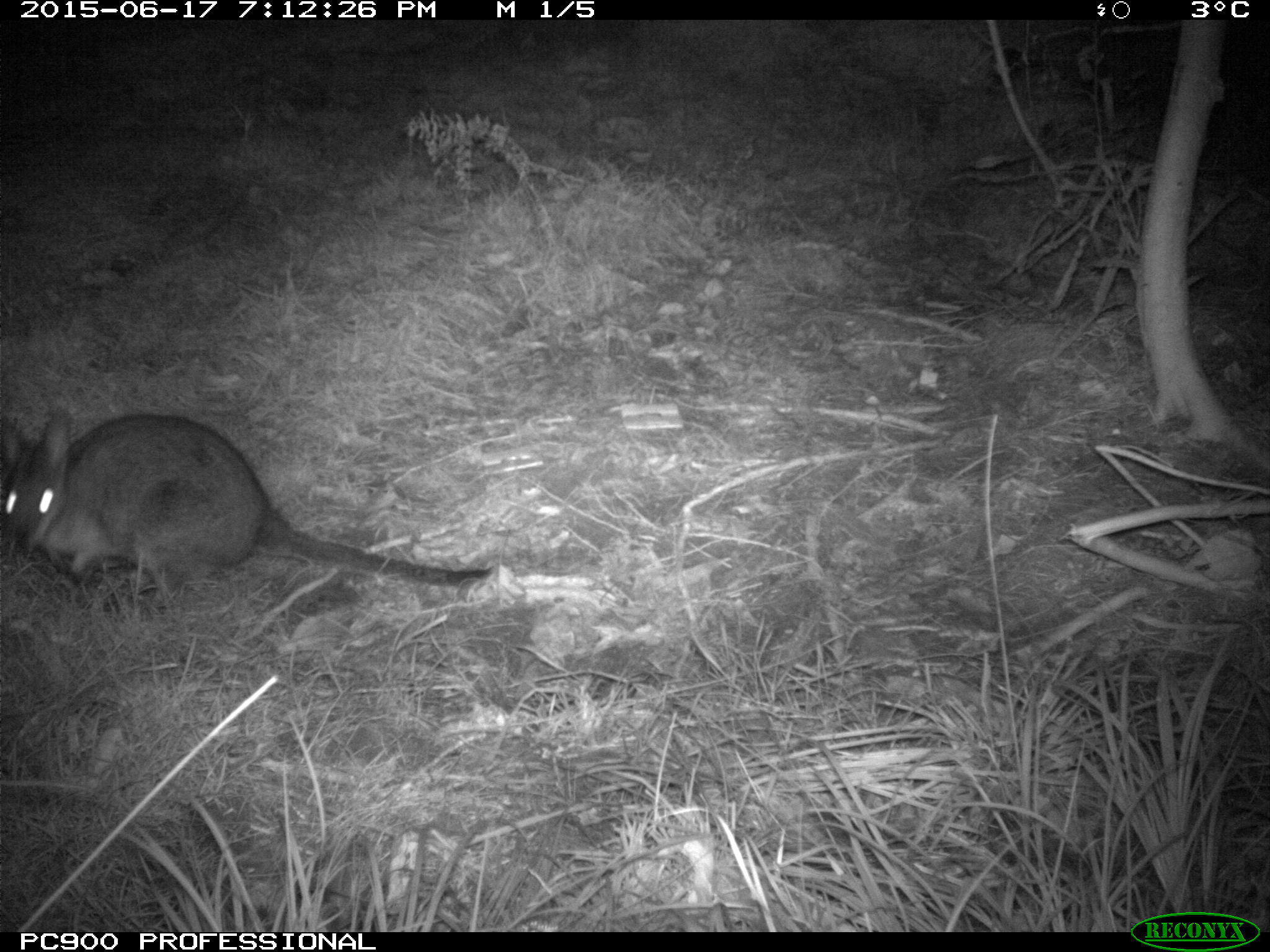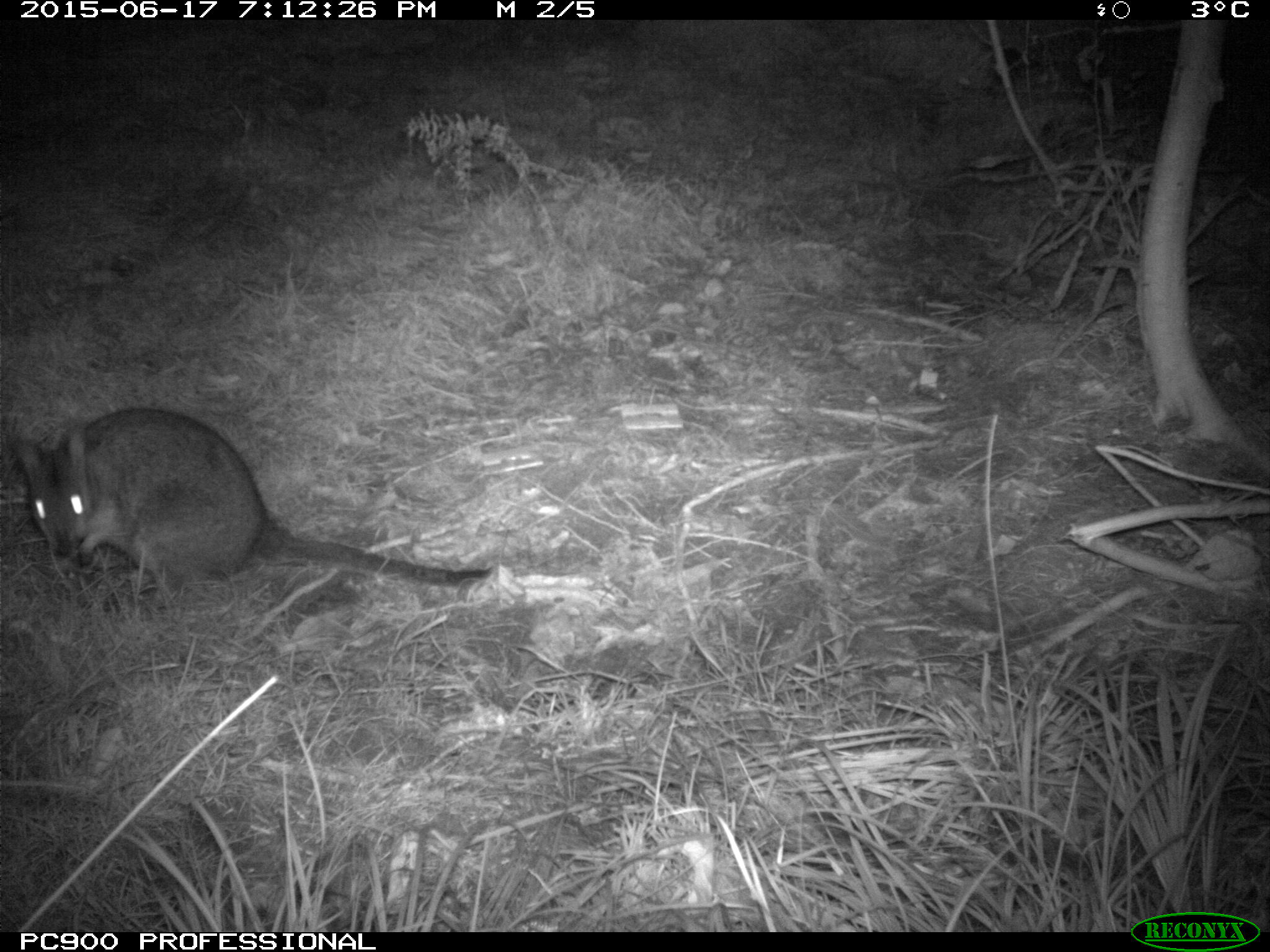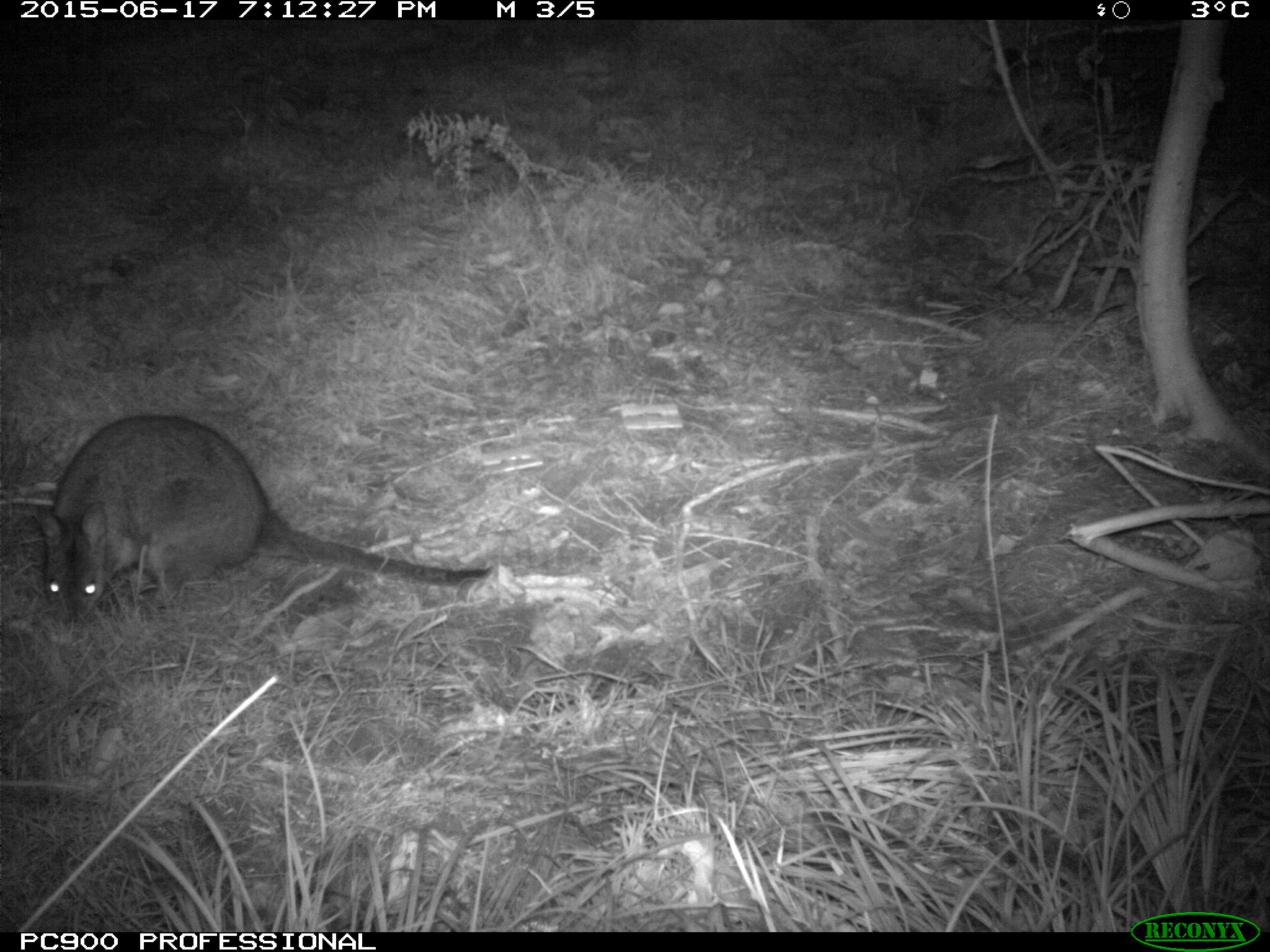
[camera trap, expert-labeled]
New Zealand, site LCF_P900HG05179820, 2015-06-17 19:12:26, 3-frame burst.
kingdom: Animalia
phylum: Chordata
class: Mammalia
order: Diprotodontia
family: Macropodidae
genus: Notamacropus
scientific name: Notamacropus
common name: wallaby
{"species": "wallaby (Notamacropus)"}